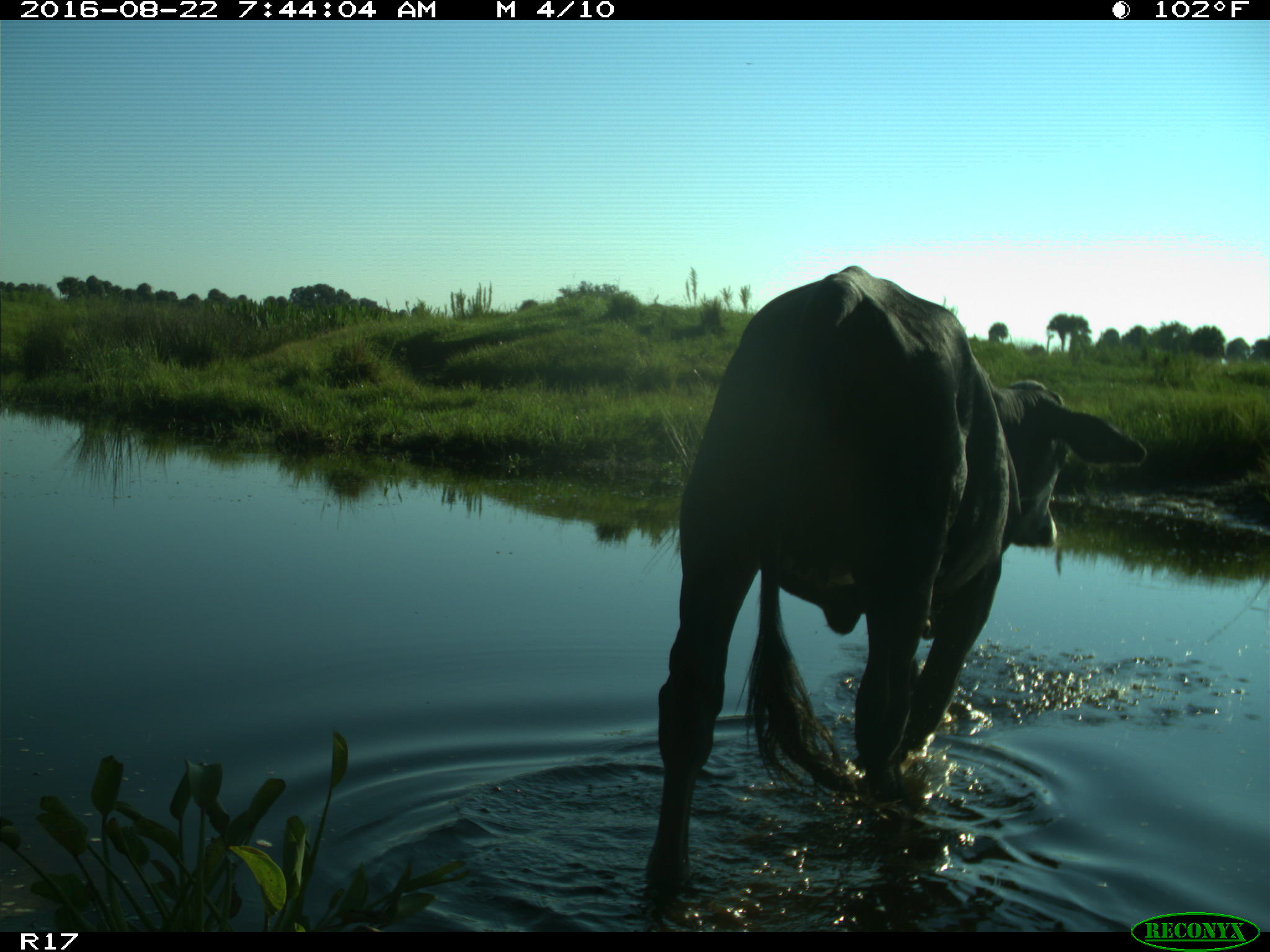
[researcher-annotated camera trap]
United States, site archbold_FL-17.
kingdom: Animalia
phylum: Chordata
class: Mammalia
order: Artiodactyla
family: Bovidae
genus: Bos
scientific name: Bos taurus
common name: domestic cow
Bos taurus (domestic cow).